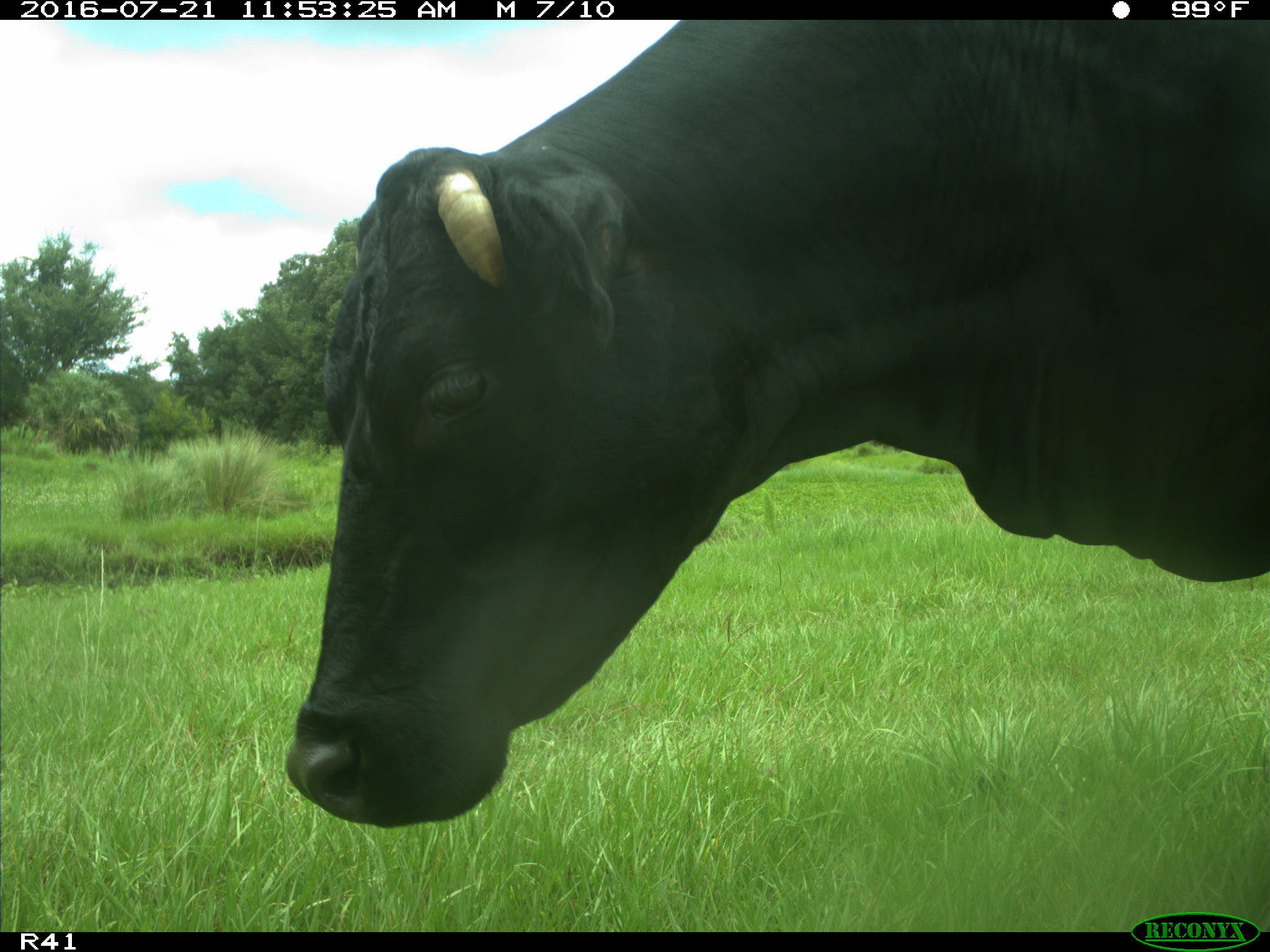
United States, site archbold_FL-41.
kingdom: Animalia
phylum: Chordata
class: Mammalia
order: Artiodactyla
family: Bovidae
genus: Bos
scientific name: Bos taurus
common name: domestic cow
Bos taurus (domestic cow).